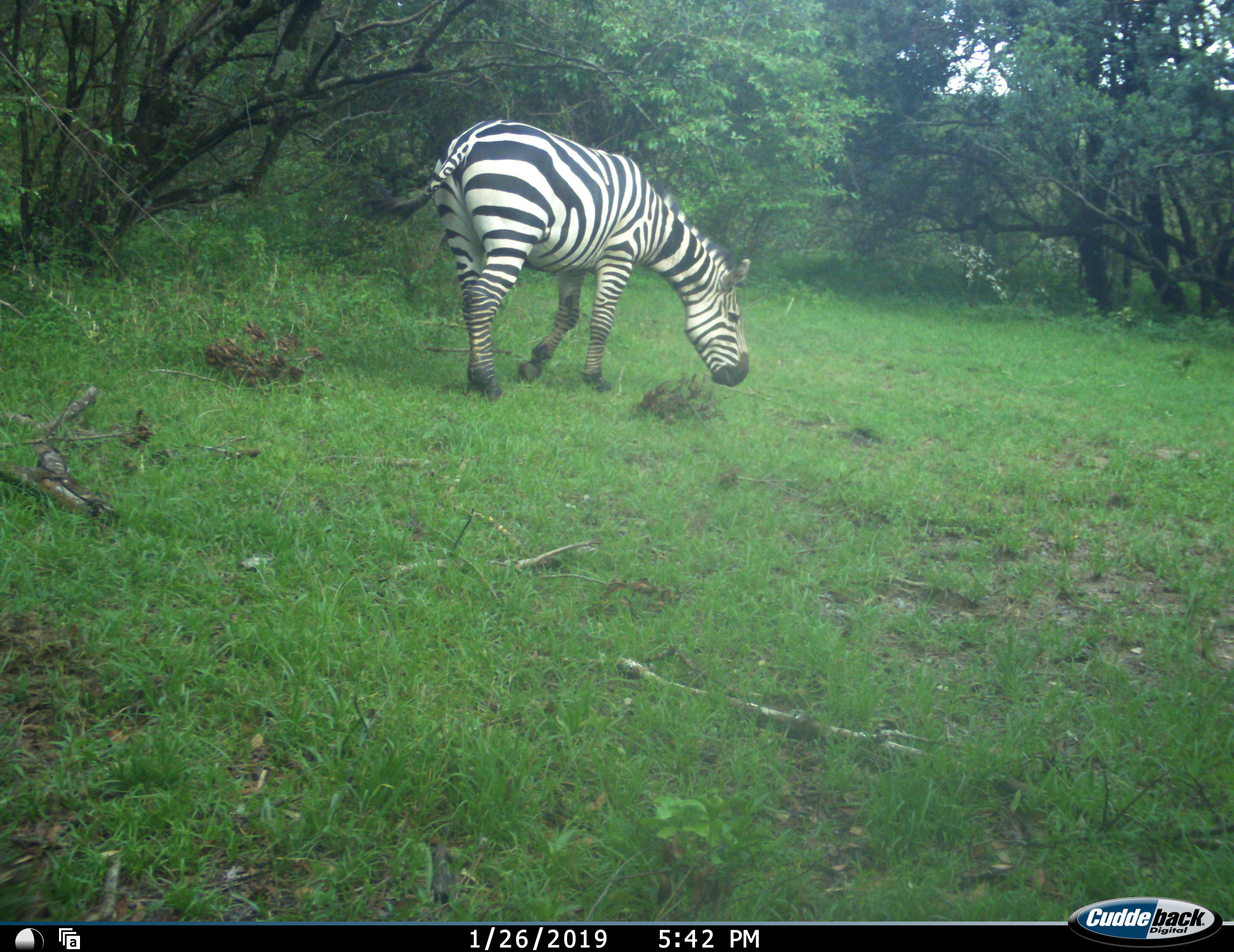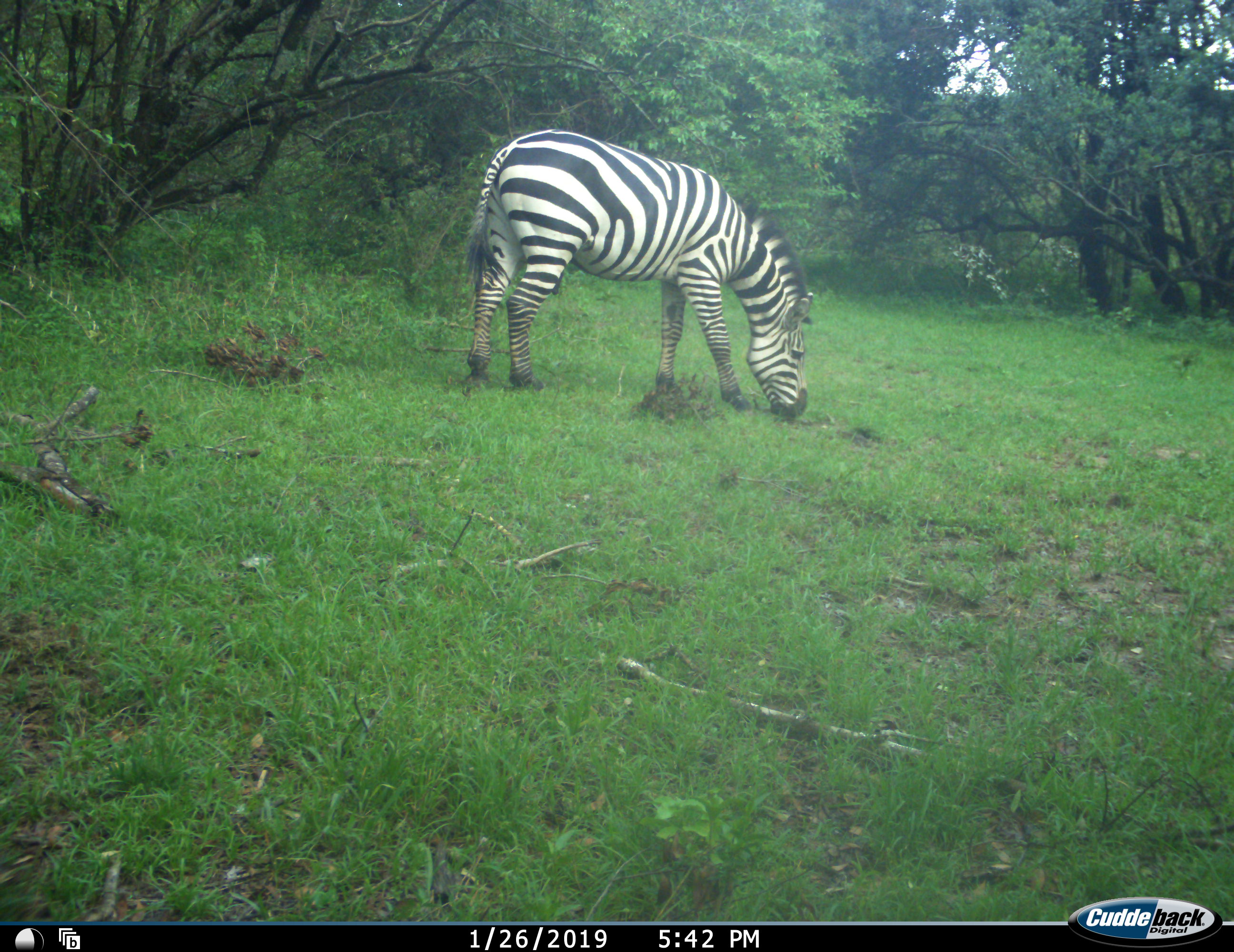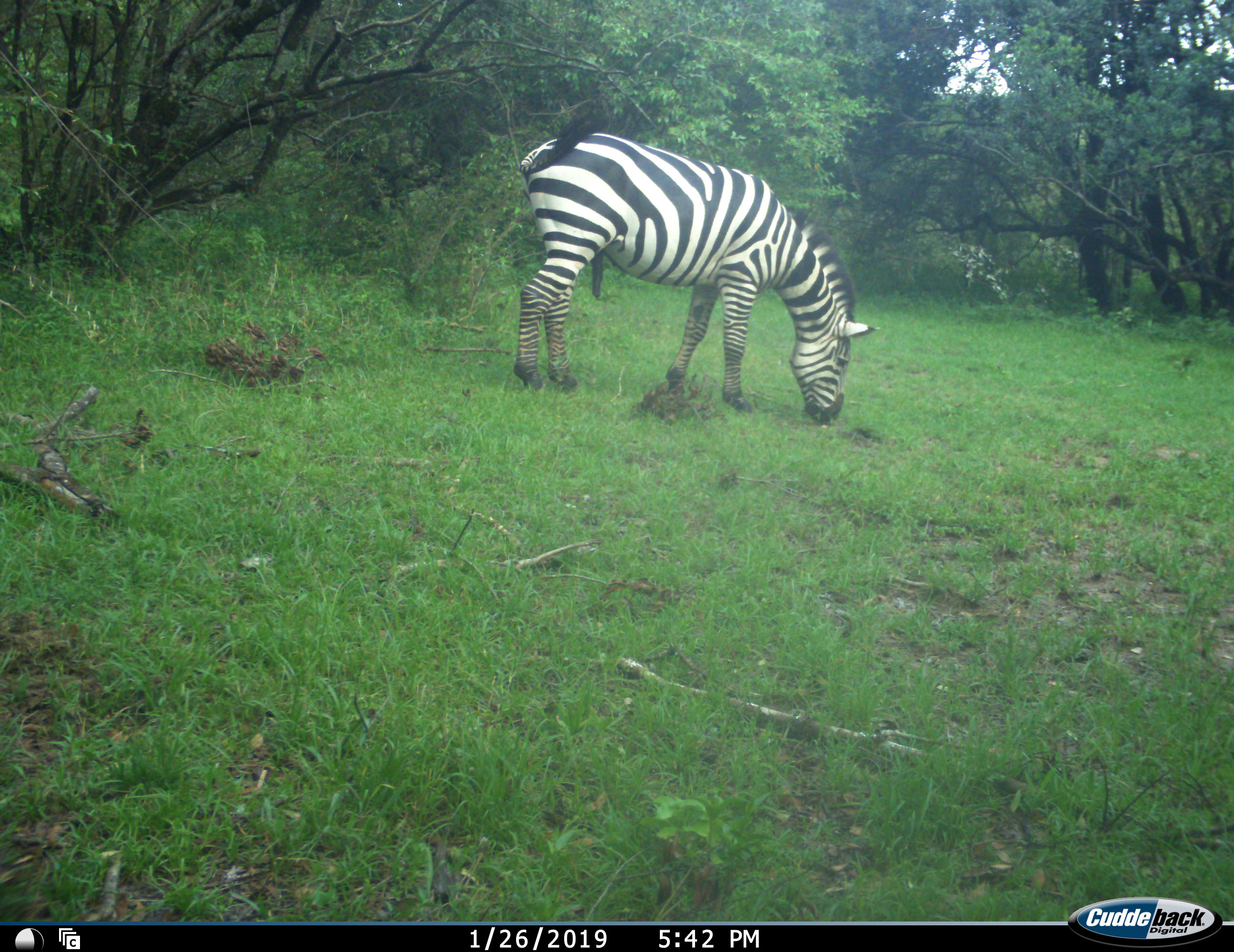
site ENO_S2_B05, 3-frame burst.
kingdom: Animalia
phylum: Chordata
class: Mammalia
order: Perissodactyla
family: Equidae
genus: Equus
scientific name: Equus quagga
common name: plains zebra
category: zebraplains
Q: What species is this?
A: Zebraplains (plains zebra) (Equus quagga).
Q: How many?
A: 1.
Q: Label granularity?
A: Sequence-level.